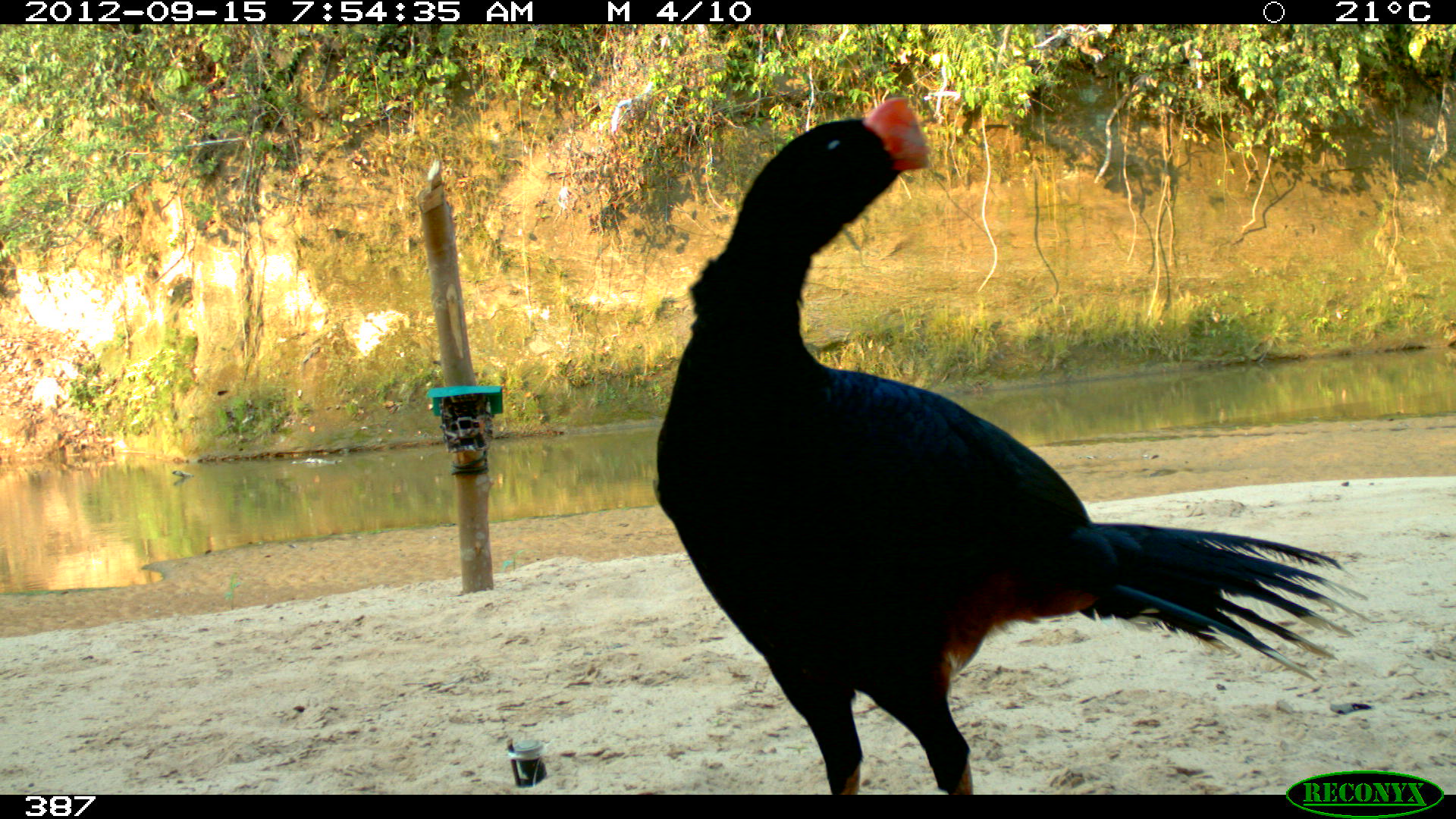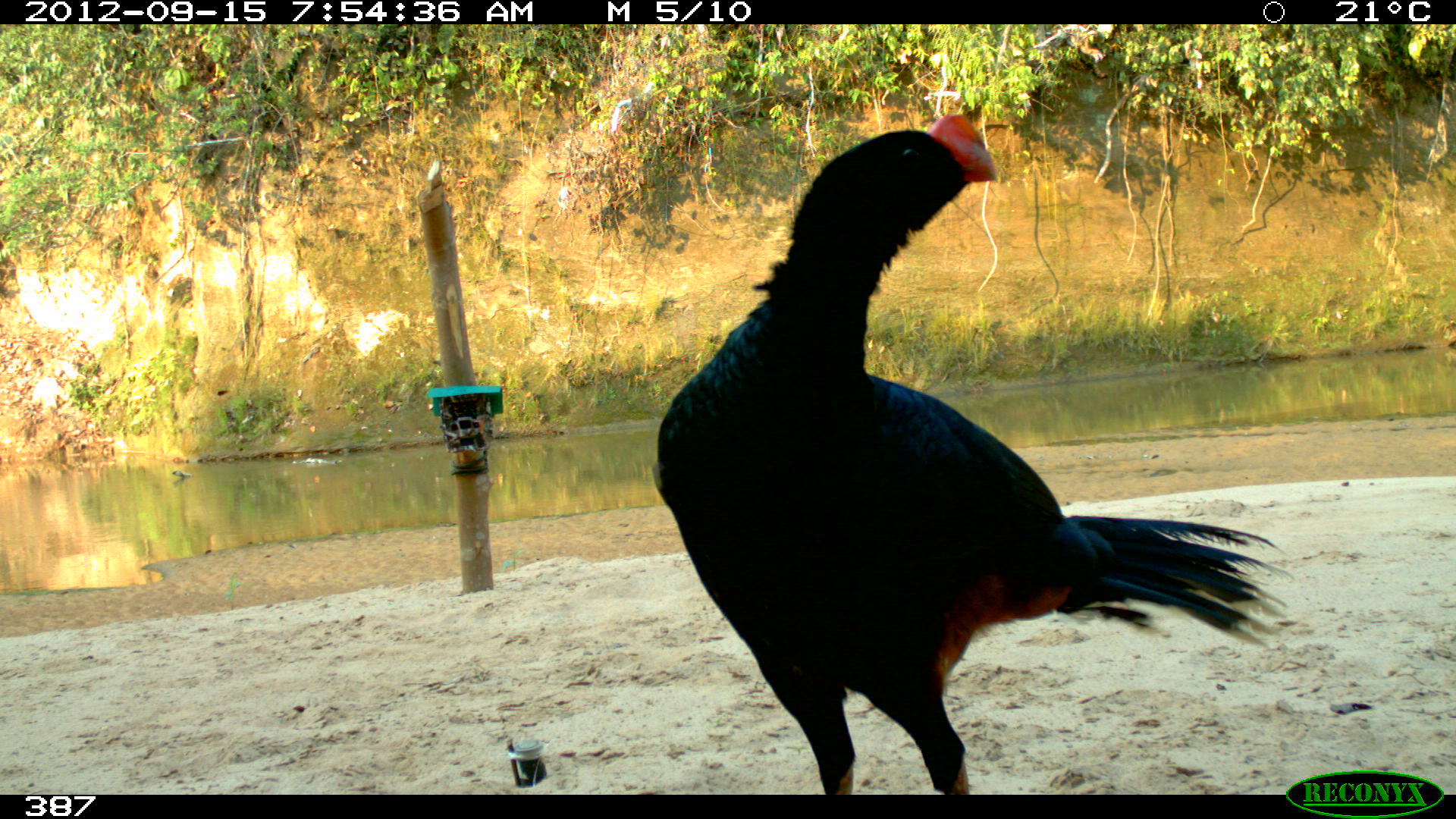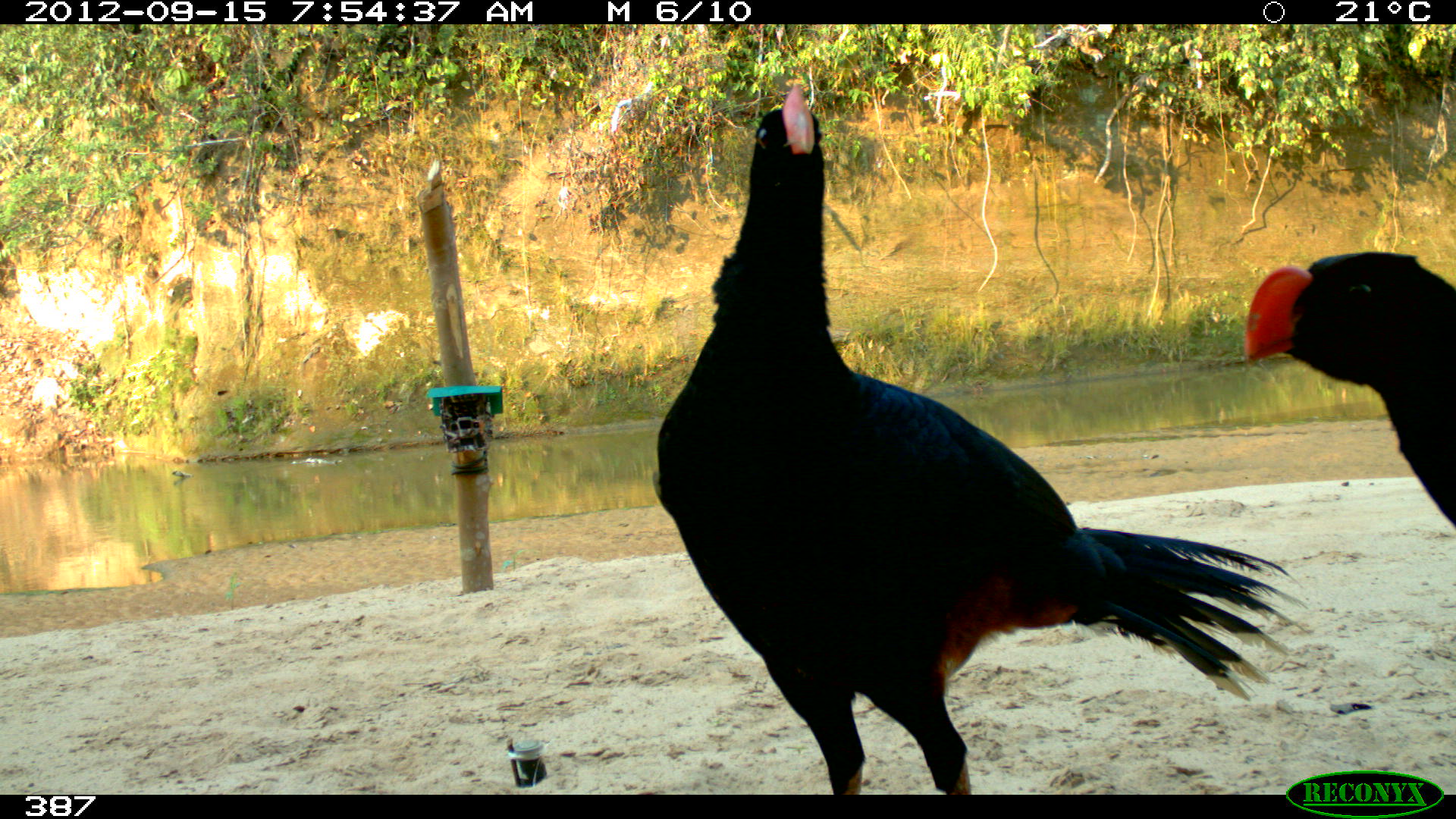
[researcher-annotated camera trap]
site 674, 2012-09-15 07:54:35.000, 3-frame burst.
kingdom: Animalia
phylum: Chordata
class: Aves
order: Galliformes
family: Cracidae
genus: Mitu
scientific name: Mitu tuberosum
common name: razor-billed curassow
Mitu tuberosum (razor-billed curassow).